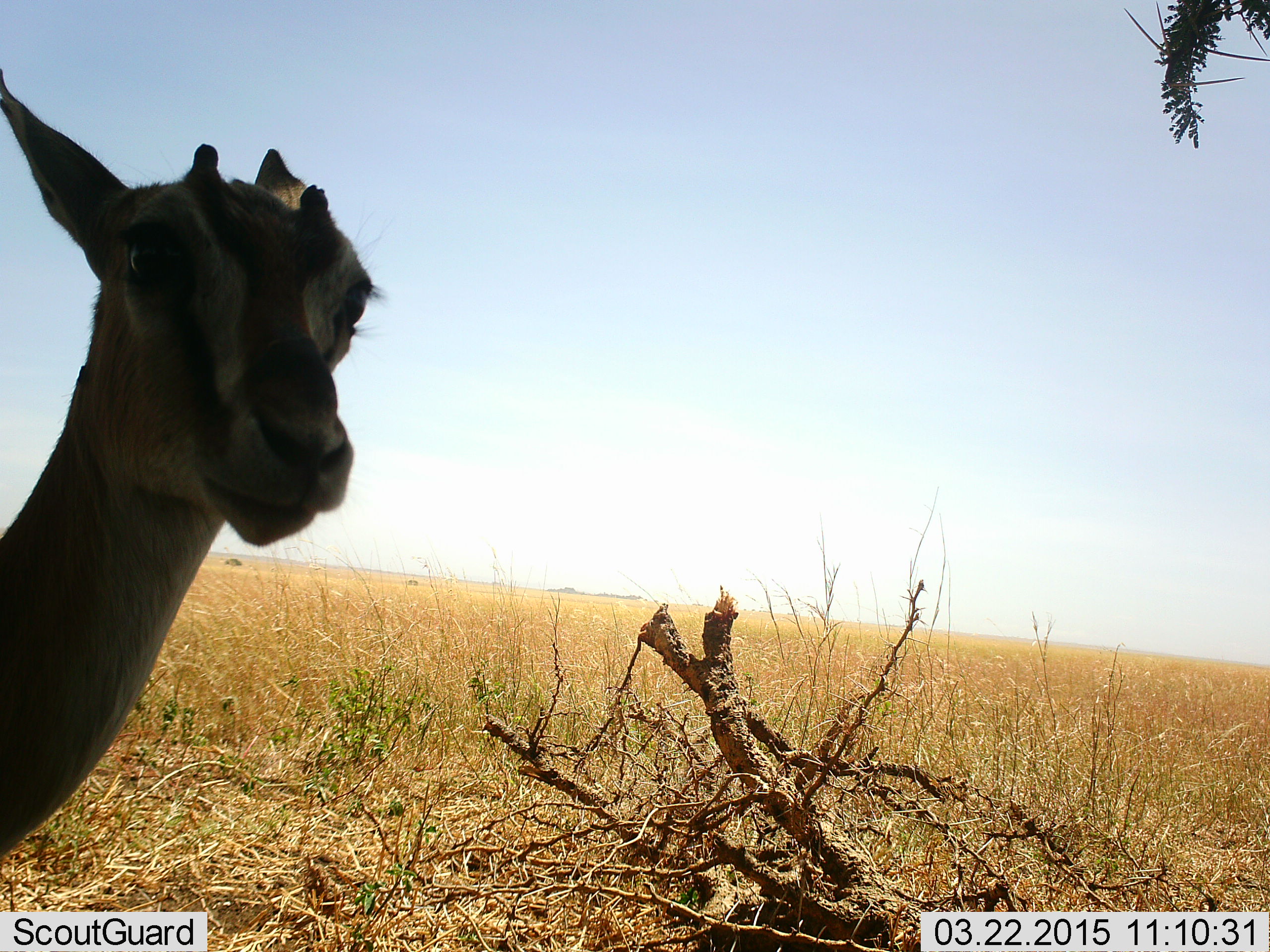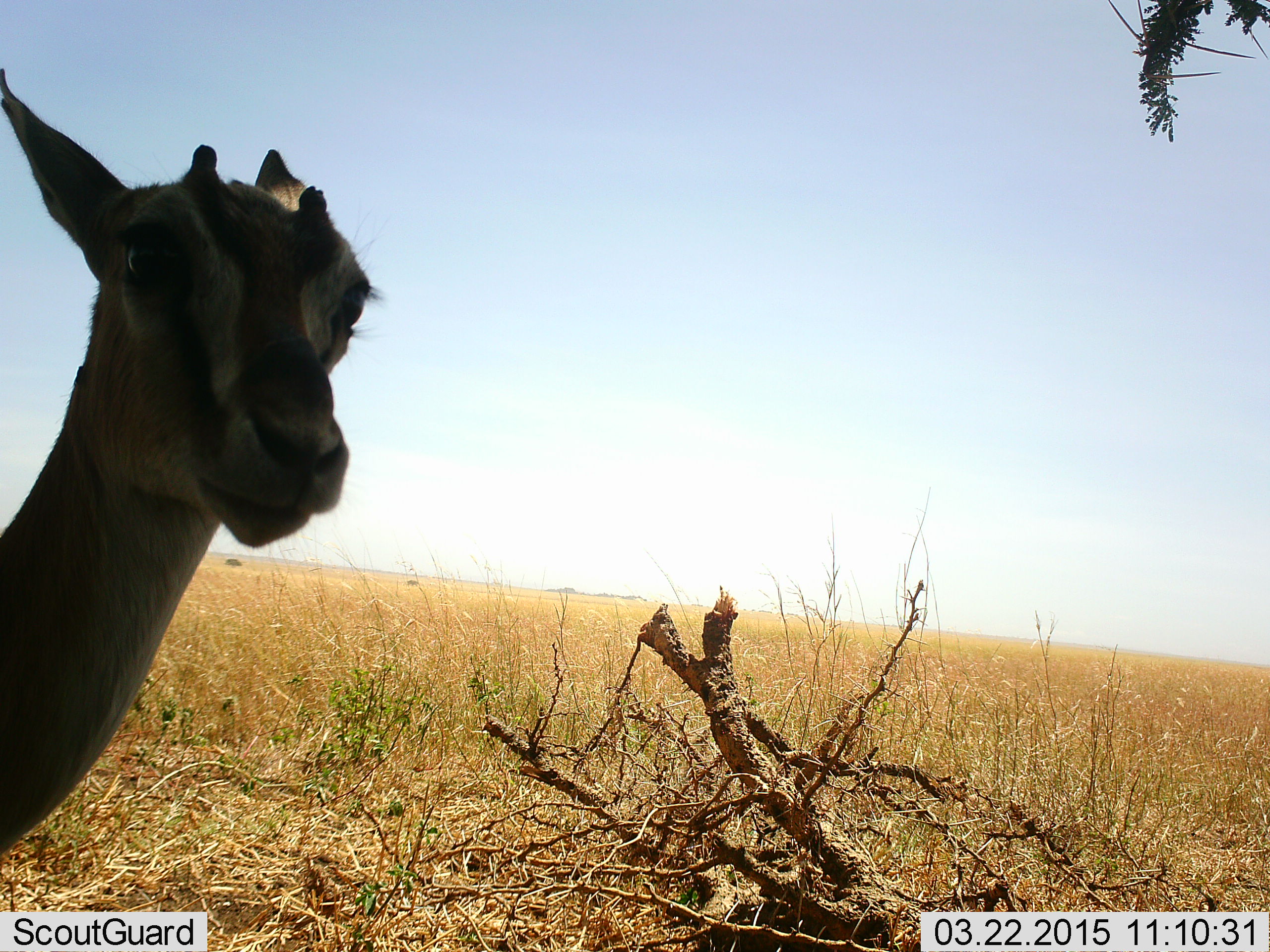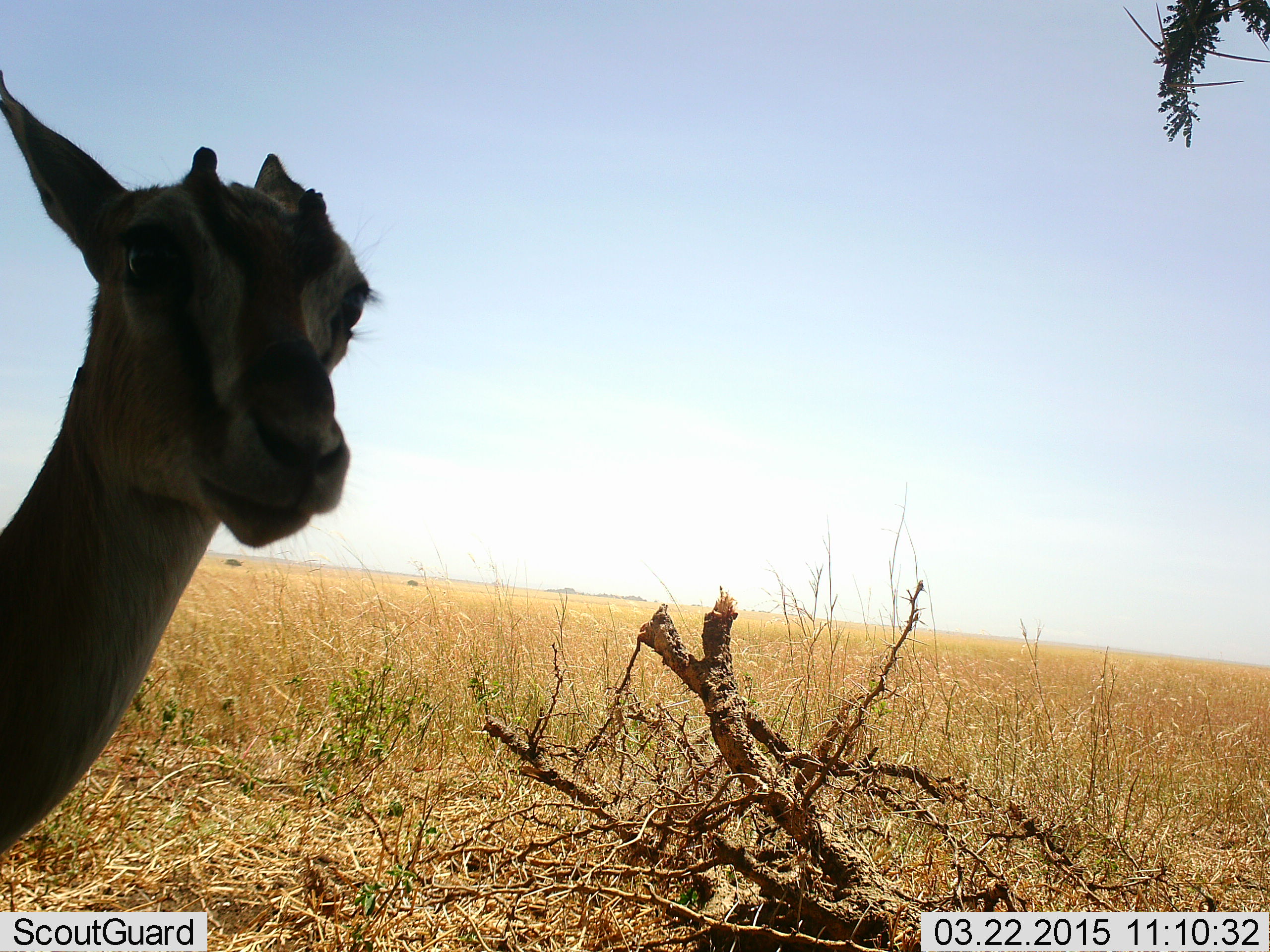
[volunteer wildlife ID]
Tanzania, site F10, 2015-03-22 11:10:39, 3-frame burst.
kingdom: Animalia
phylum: Chordata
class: Mammalia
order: Artiodactyla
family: Bovidae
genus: Eudorcas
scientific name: Eudorcas thomsonii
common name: thomson's gazelle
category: gazellethomsons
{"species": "gazellethomsons (thomson's gazelle) (Eudorcas thomsonii)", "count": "1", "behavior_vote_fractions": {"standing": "100%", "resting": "0%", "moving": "0%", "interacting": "0%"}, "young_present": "10%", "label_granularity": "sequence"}